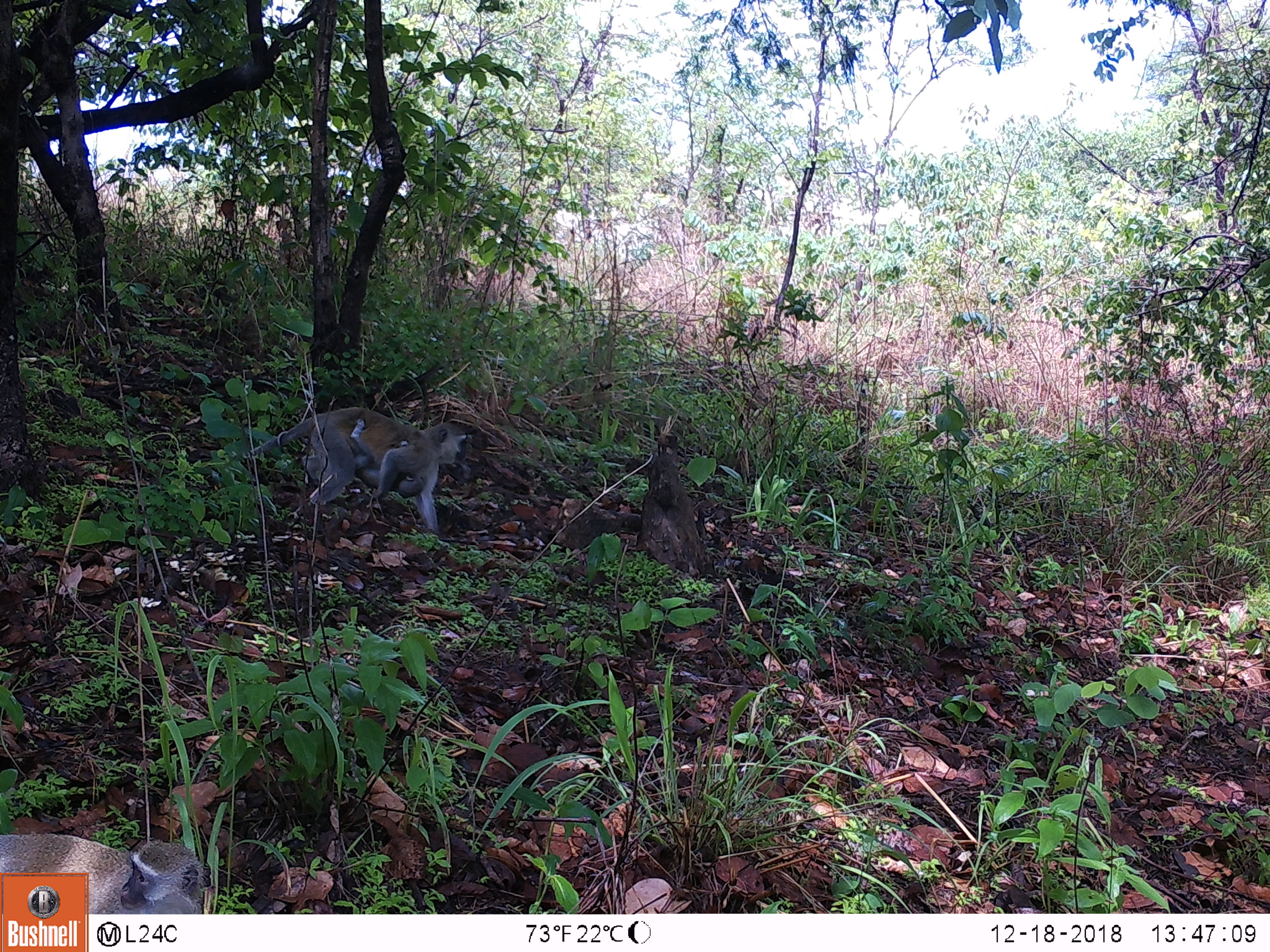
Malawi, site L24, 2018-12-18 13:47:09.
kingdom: Animalia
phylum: Chordata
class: Mammalia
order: Primates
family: Cercopithecidae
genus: Chlorocebus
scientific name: Chlorocebus pygerythrus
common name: vervet monkey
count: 2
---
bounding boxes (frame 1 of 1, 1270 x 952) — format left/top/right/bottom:
vervet monkey: 204/369/479/546; 93/827/222/911